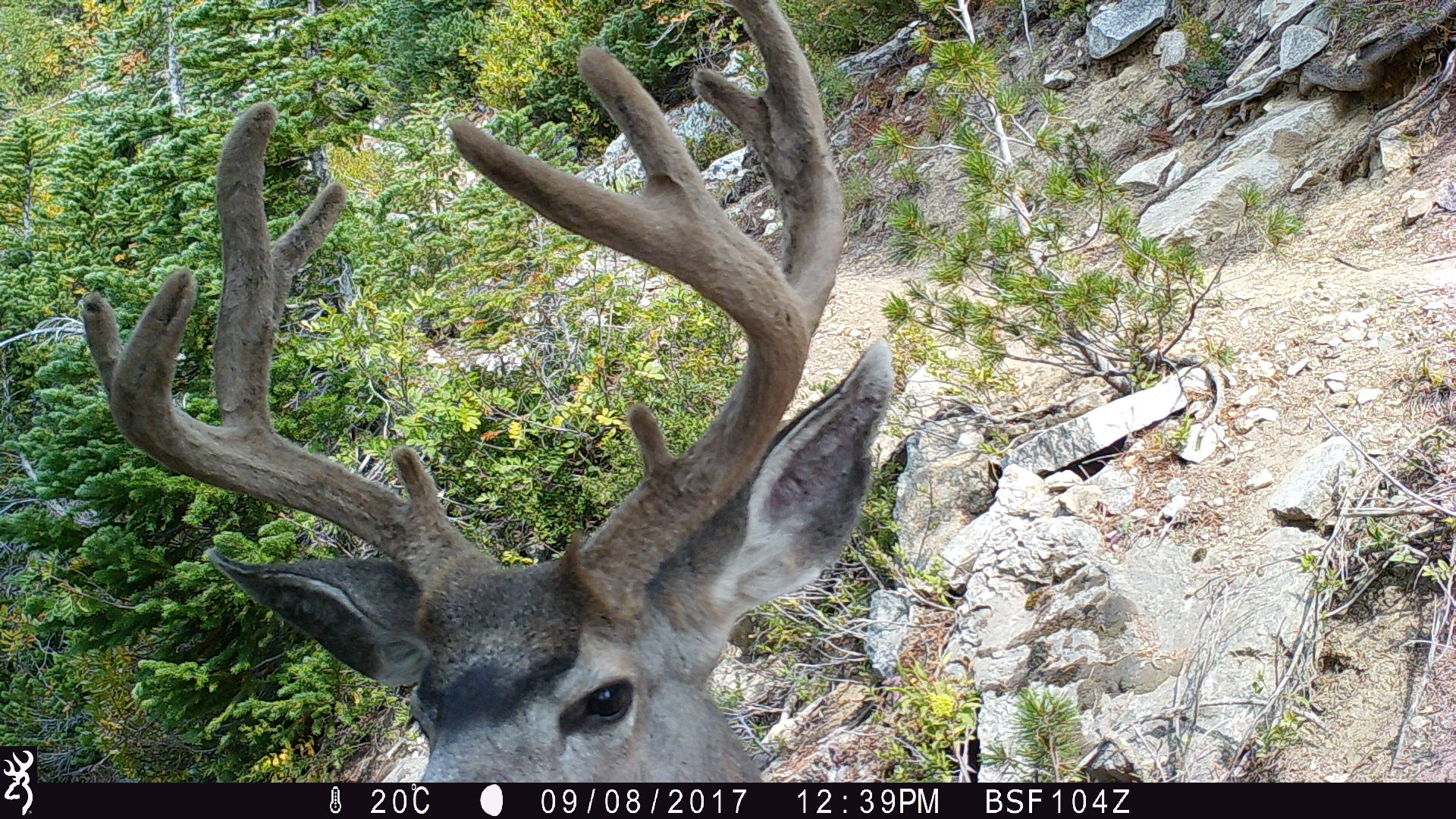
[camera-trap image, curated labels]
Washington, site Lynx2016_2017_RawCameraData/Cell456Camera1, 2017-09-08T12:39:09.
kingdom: Animalia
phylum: Chordata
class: Mammalia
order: Artiodactyla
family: Cervidae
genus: Odocoileus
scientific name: Odocoileus hemionus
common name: mule deer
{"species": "Odocoileus hemionus (mule deer)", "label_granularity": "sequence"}